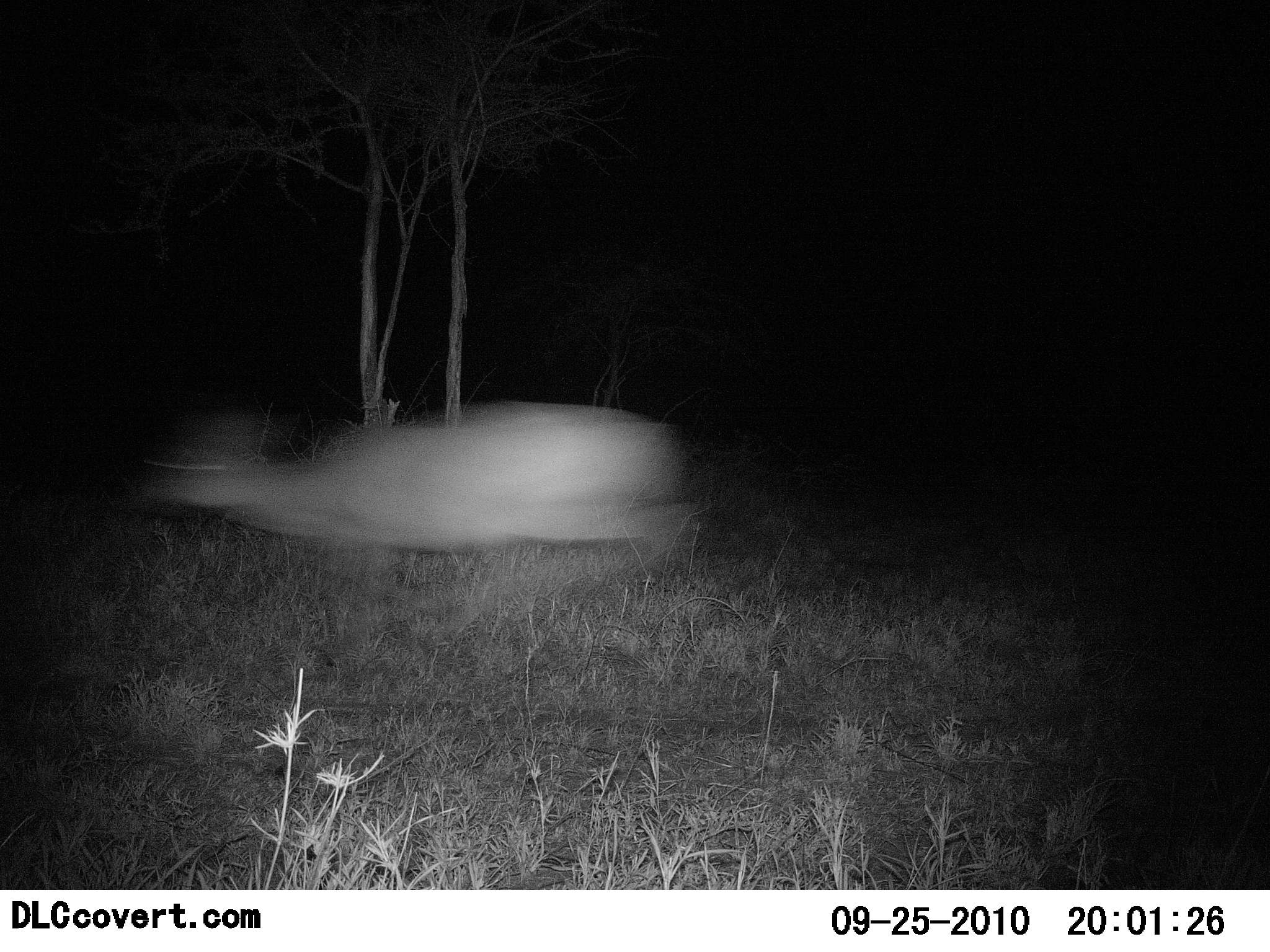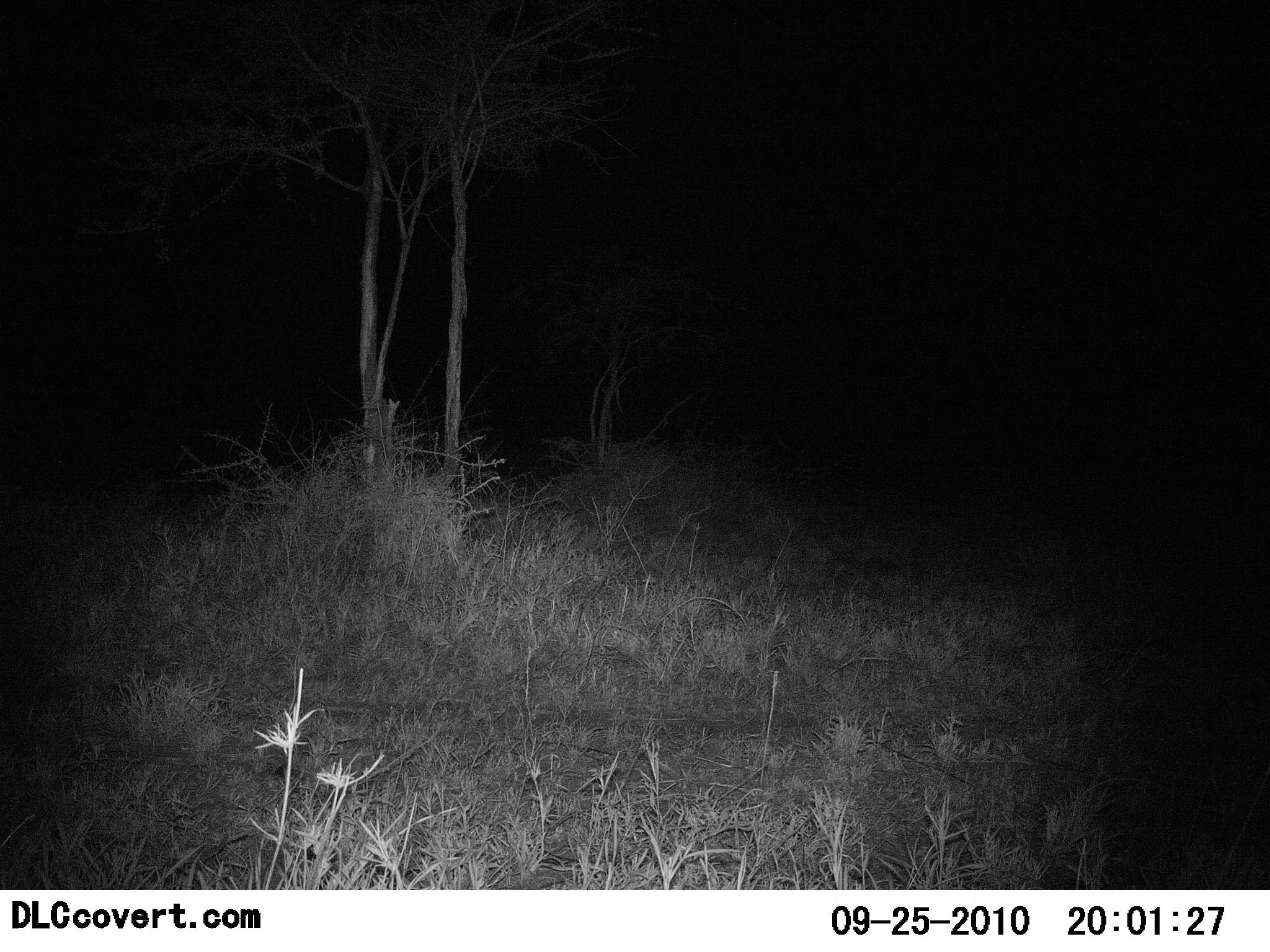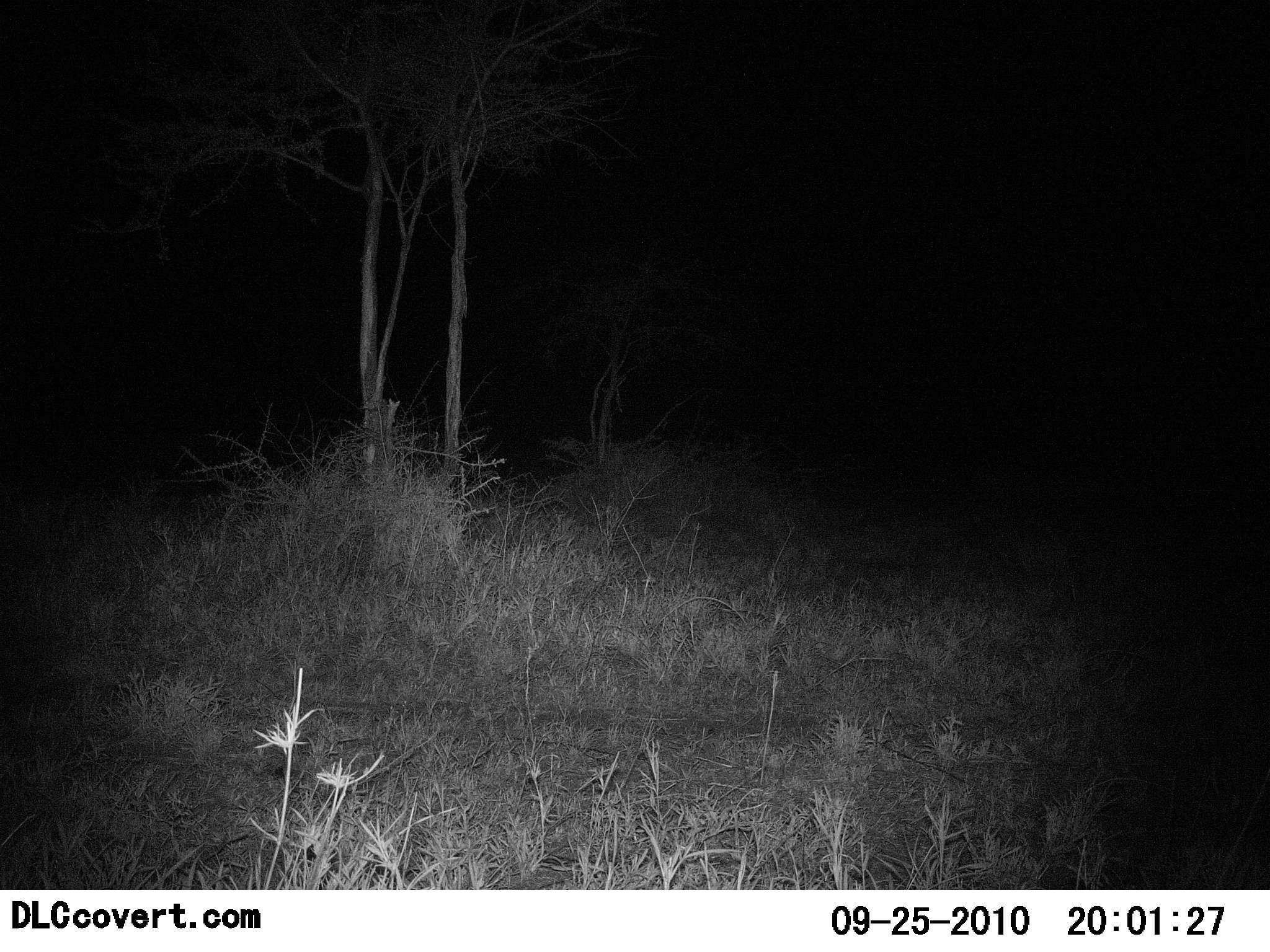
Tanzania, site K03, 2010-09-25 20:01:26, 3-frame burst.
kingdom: Animalia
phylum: Chordata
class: Mammalia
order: Artiodactyla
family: Bovidae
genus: Redunca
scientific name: Redunca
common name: reedbuck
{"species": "reedbuck (Redunca)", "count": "1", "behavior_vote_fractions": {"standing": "0%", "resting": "0%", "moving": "100%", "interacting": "0%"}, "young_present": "0%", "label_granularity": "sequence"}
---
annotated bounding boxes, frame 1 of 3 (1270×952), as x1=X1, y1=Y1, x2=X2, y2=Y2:
animal: x1=143, y1=397, x2=711, y2=649